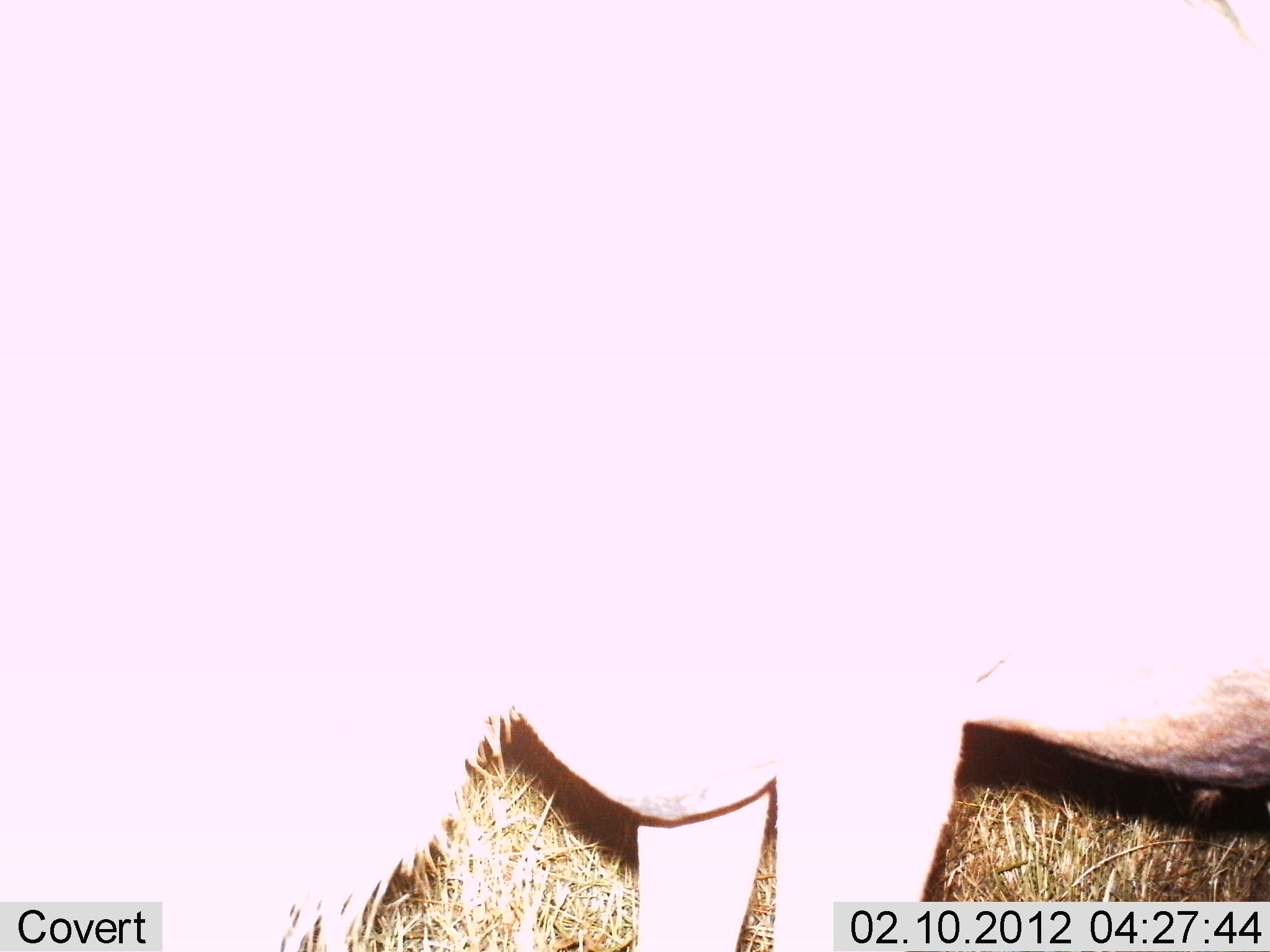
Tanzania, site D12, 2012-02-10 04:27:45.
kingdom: Animalia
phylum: Chordata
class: Mammalia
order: Artiodactyla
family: Bovidae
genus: Connochaetes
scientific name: Connochaetes taurinus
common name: blue wildebeest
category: wildebeest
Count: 1.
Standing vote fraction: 86%.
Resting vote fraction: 0%.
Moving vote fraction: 0%.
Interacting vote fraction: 7%.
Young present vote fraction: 0%.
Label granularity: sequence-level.